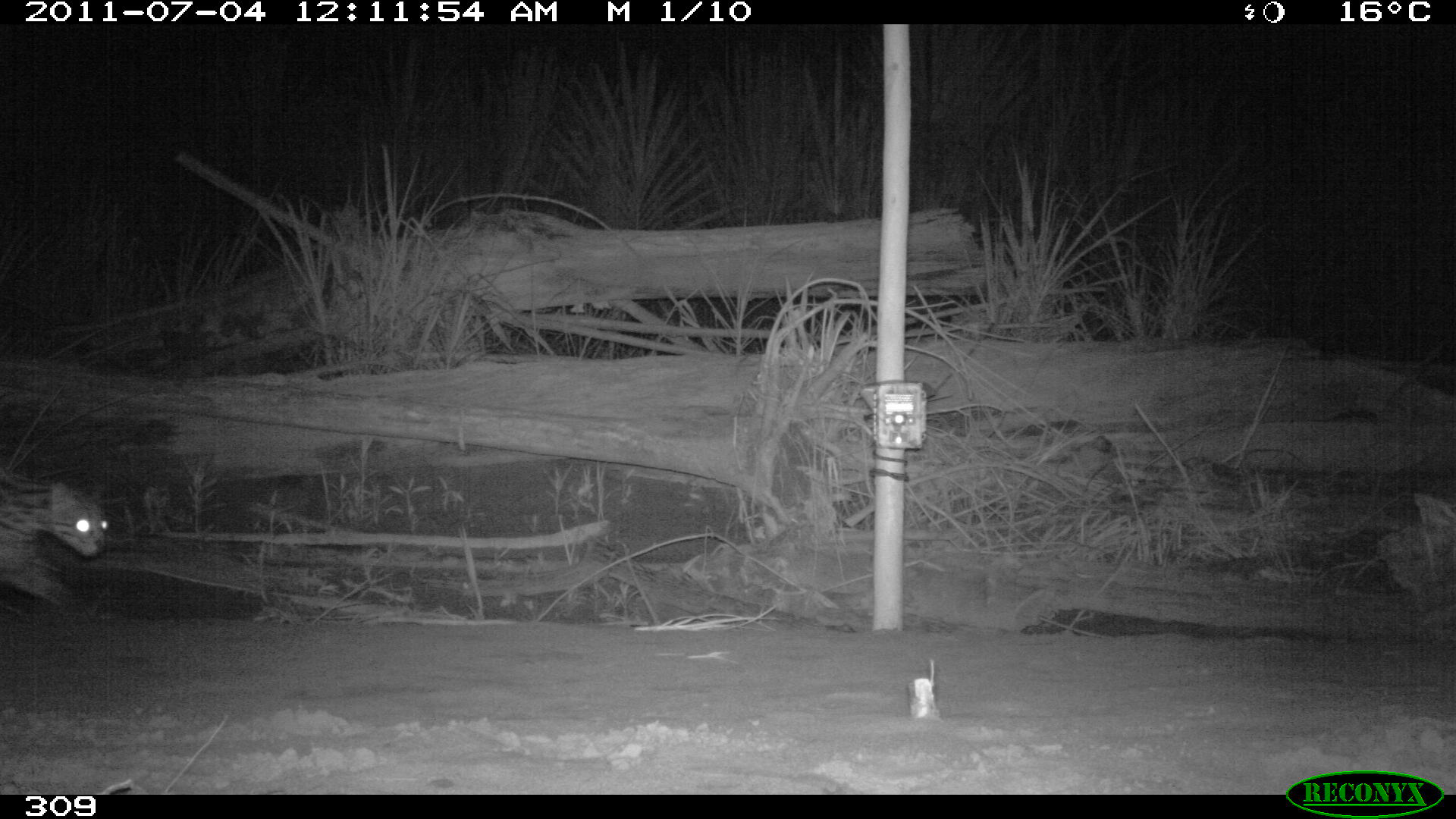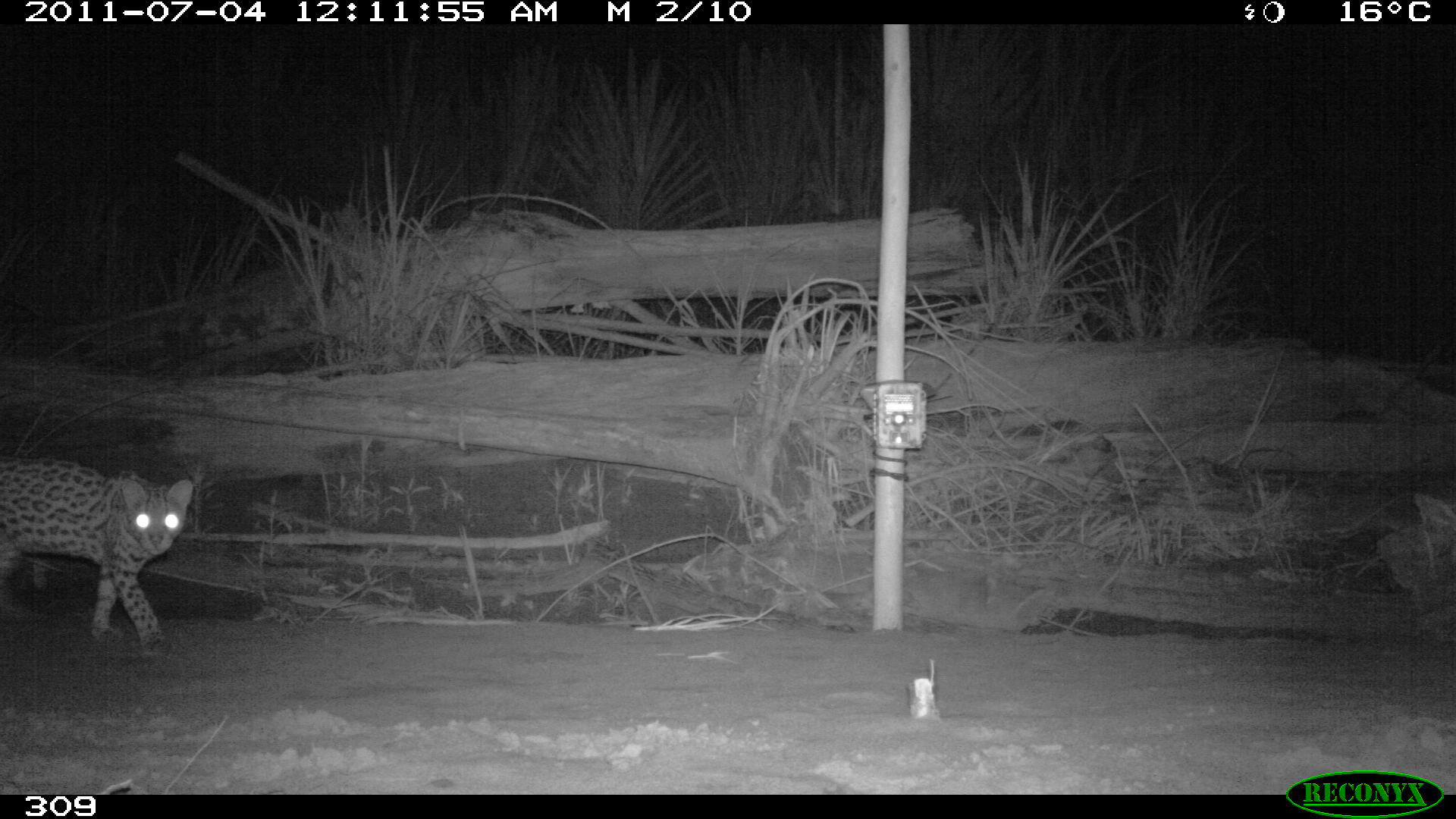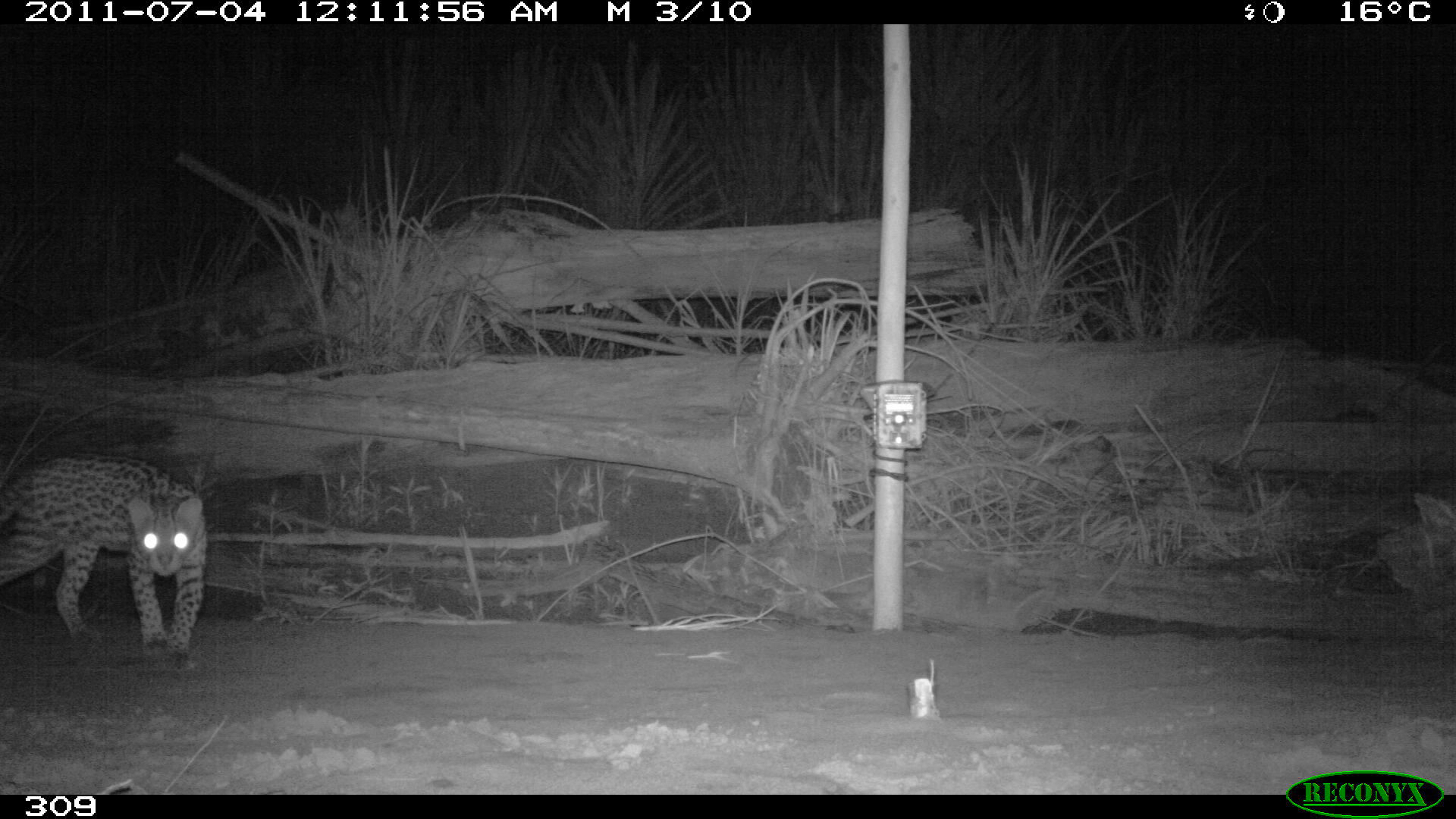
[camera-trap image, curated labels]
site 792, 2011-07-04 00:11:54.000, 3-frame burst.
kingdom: Animalia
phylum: Chordata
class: Mammalia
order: Carnivora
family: Felidae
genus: Leopardus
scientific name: Leopardus pardalis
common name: ocelot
Leopardus pardalis (ocelot).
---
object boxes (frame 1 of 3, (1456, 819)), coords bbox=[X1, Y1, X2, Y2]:
leopardus pardalis: bbox=[1, 468, 109, 604]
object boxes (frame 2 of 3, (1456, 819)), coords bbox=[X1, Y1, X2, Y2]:
leopardus pardalis: bbox=[0, 455, 194, 653]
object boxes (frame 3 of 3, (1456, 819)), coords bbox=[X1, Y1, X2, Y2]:
leopardus pardalis: bbox=[0, 450, 212, 669]